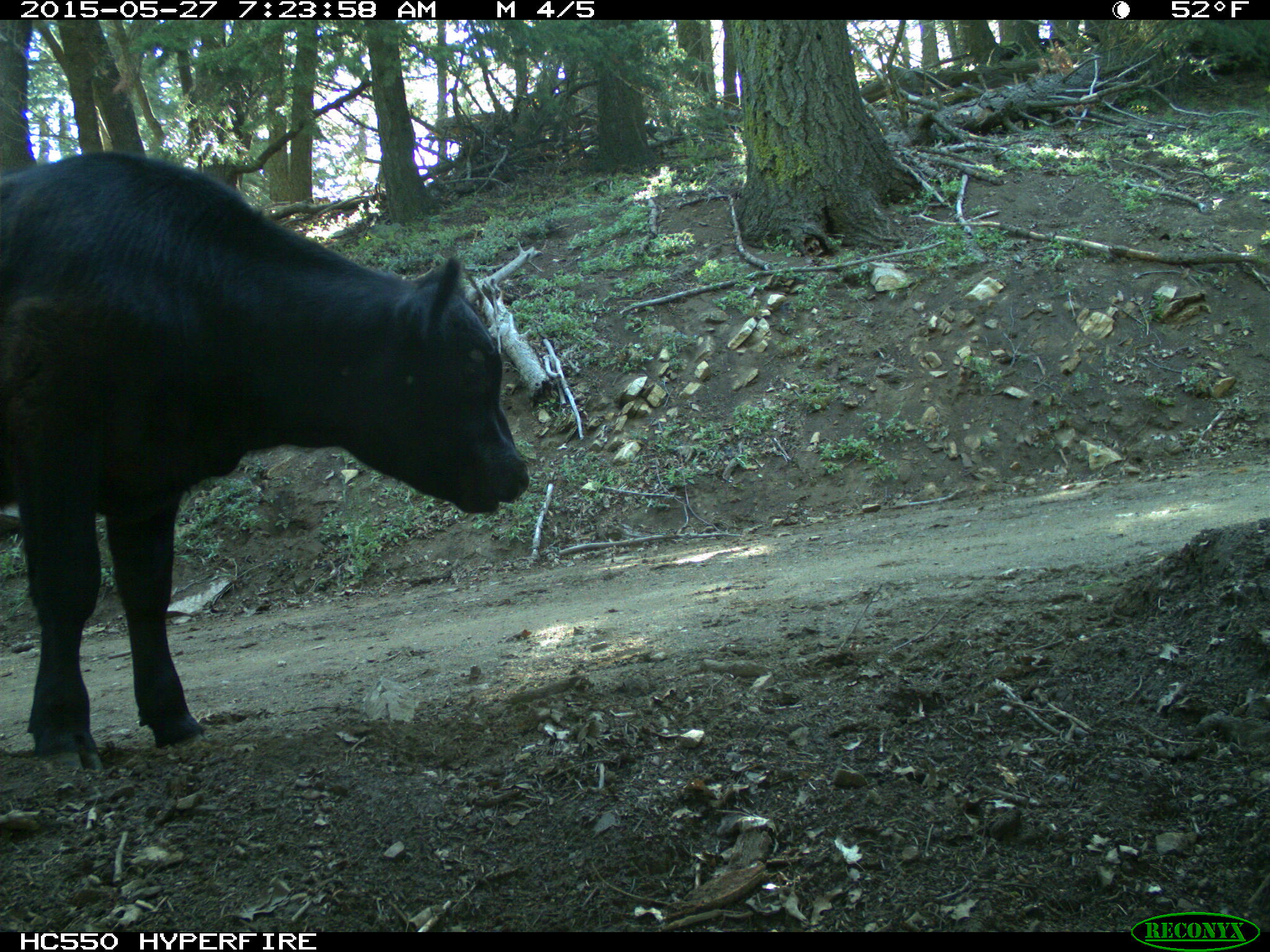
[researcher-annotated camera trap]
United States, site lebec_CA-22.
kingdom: Animalia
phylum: Chordata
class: Mammalia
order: Artiodactyla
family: Bovidae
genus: Bos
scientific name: Bos taurus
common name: domestic cow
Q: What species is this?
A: Bos taurus (domestic cow).